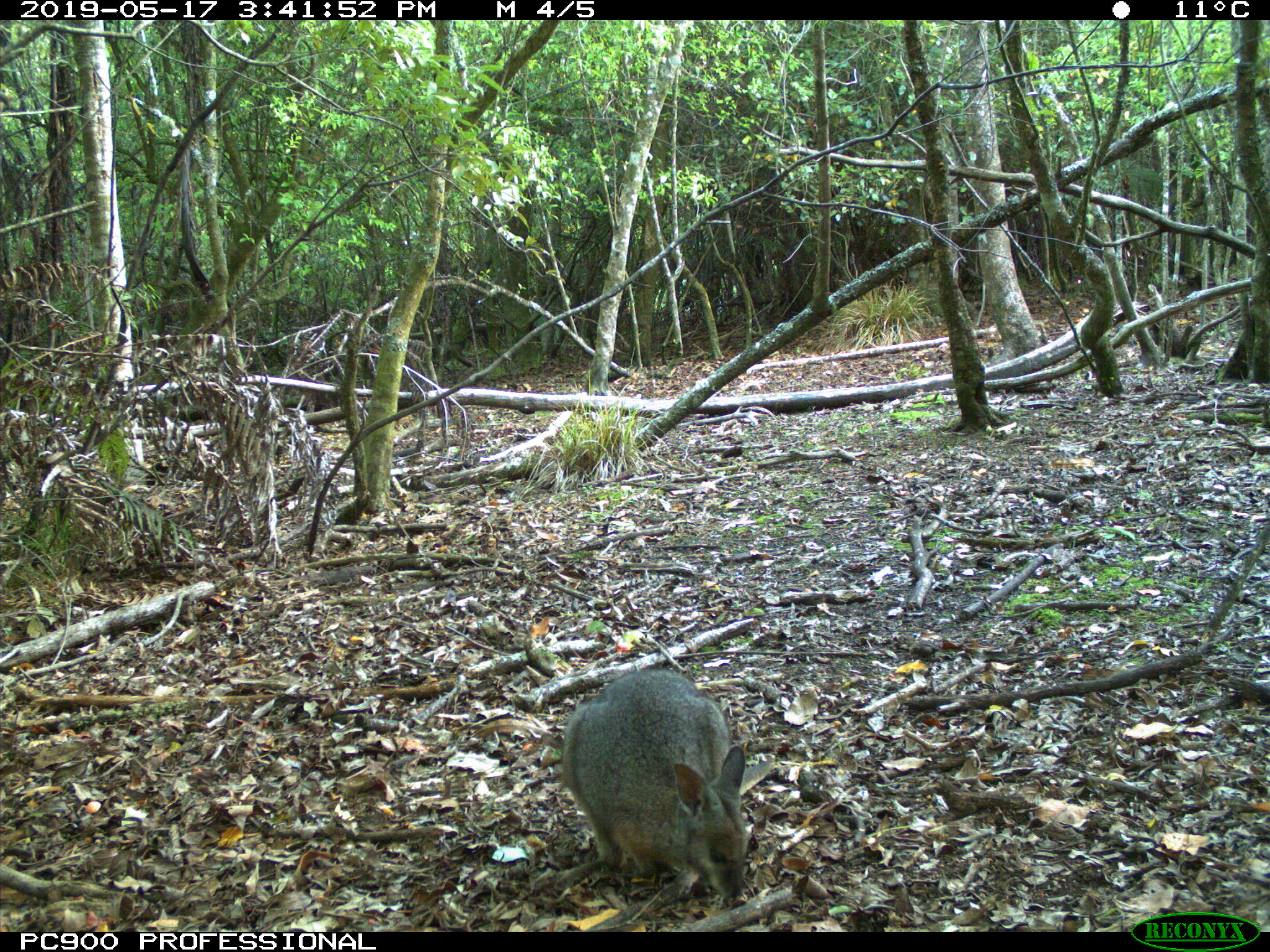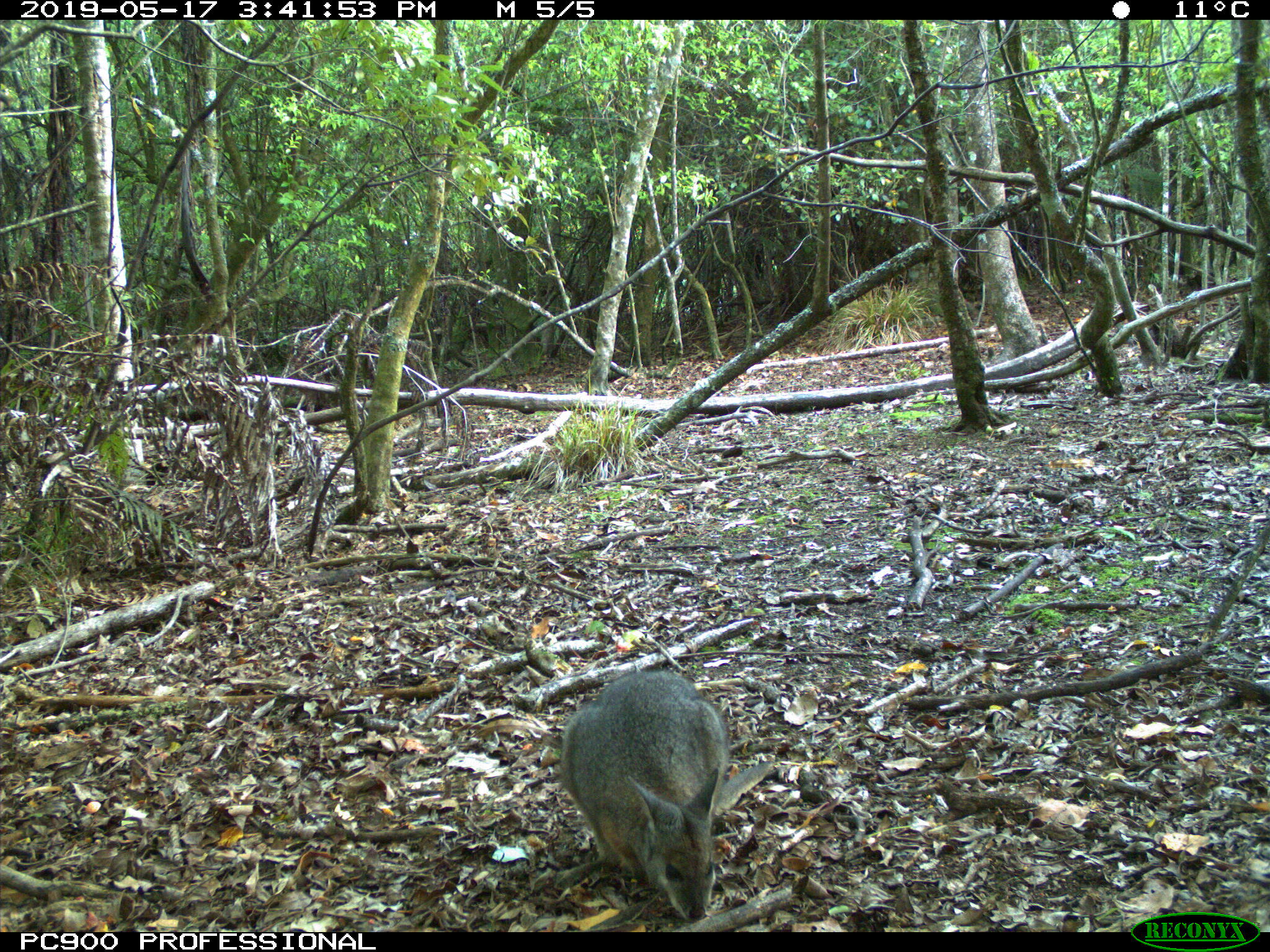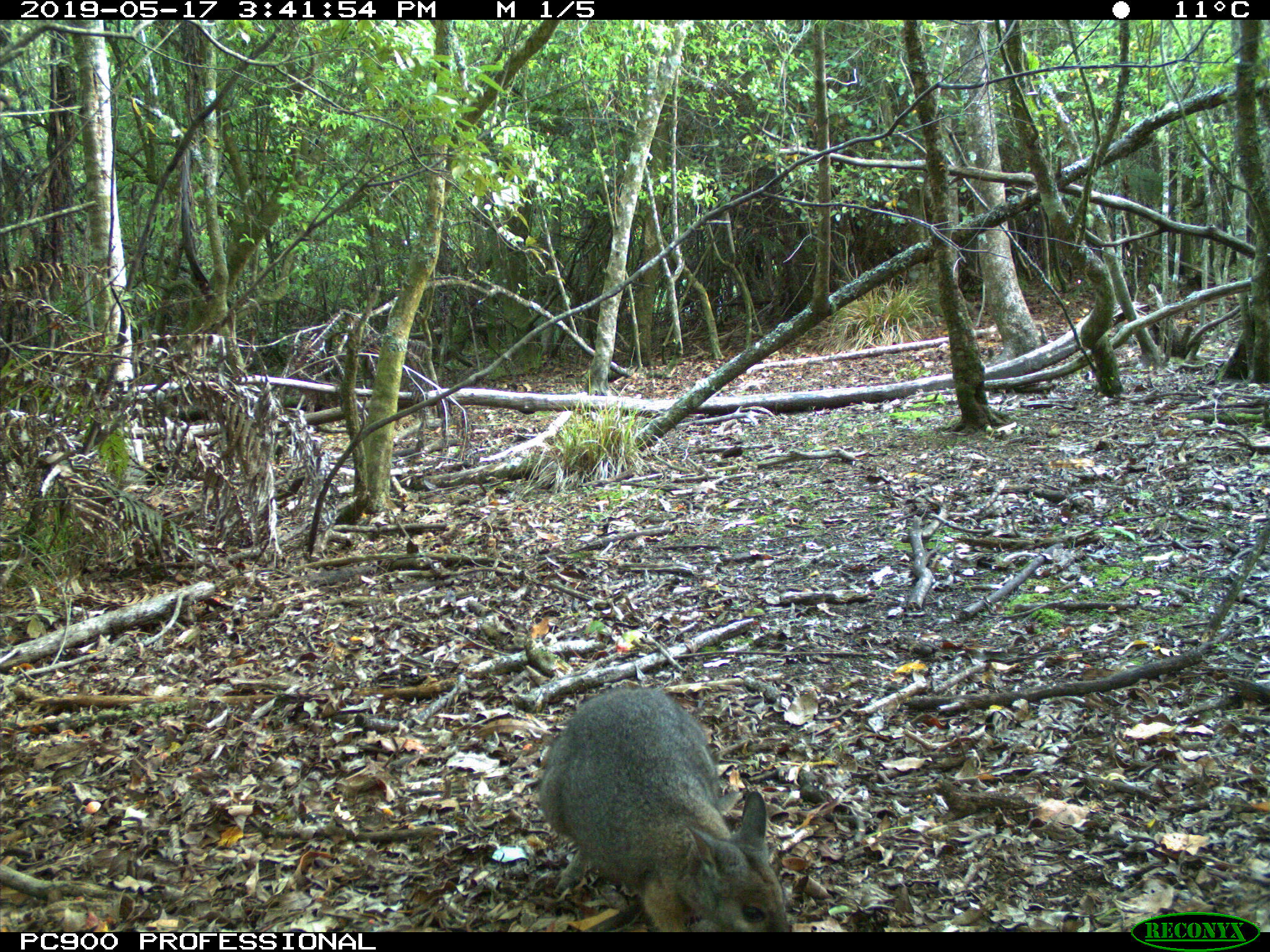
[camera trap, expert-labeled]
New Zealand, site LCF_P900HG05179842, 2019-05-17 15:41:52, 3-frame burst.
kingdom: Animalia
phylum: Chordata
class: Mammalia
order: Diprotodontia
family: Macropodidae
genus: Notamacropus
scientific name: Notamacropus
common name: wallaby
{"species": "wallaby (Notamacropus)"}